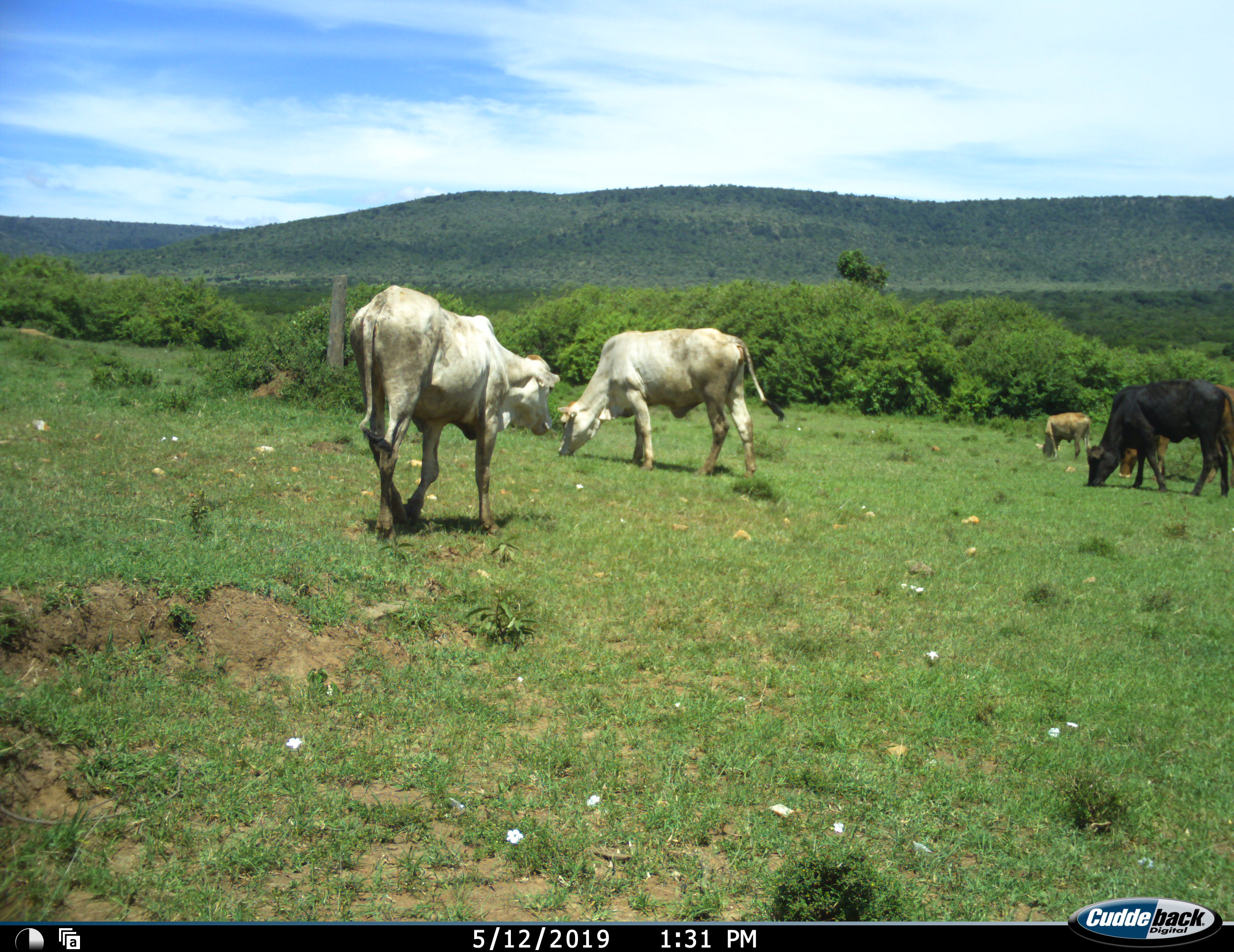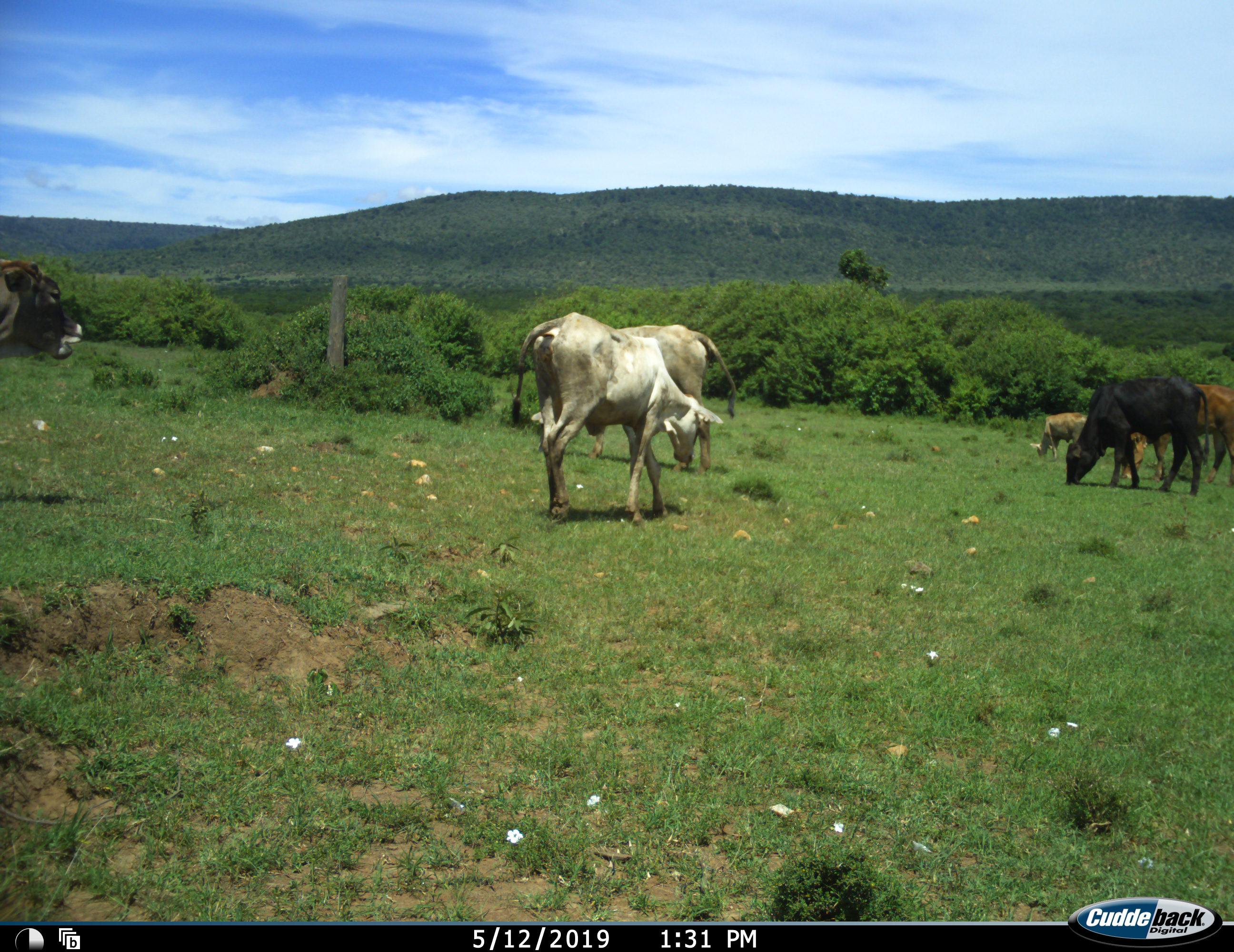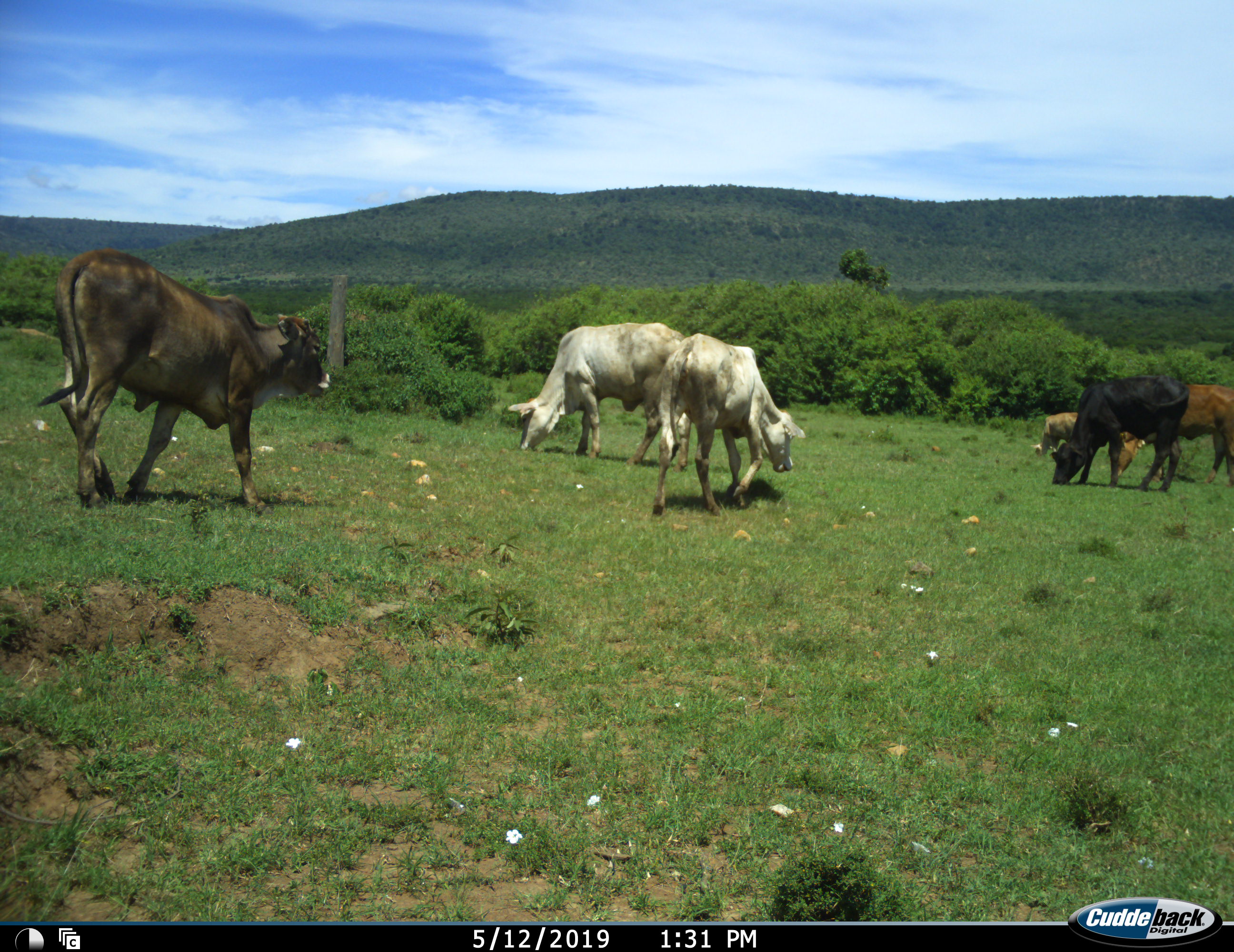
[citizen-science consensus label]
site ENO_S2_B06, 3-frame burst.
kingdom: Animalia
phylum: Chordata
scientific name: Vertebrata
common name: domestic animal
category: domesticanimal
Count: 6.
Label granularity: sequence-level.